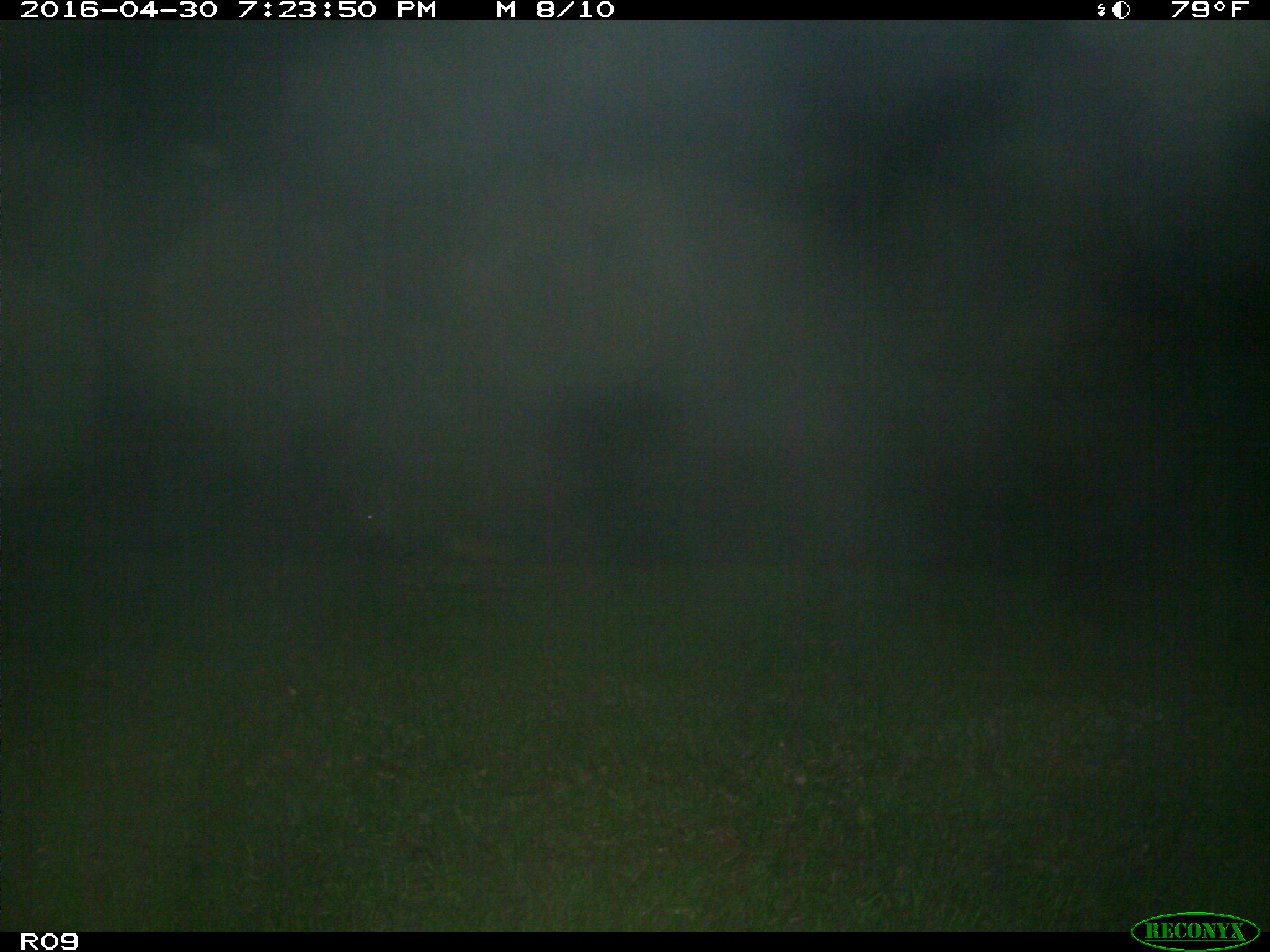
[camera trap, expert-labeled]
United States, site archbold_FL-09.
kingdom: Animalia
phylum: Chordata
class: Mammalia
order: Artiodactyla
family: Suidae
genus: Sus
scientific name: Sus scrofa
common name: wild boar